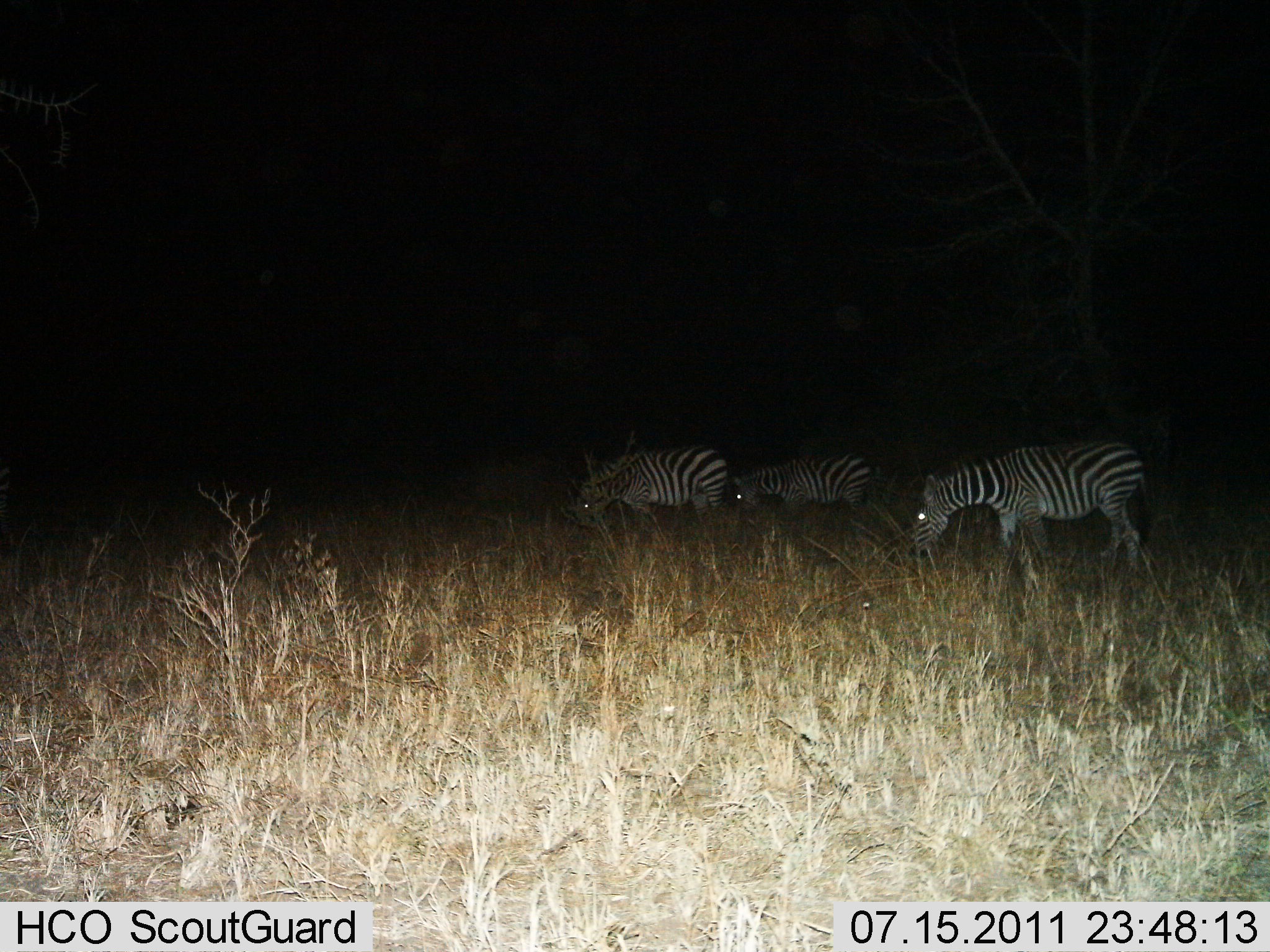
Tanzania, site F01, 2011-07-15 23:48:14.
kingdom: Animalia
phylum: Chordata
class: Mammalia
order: Perissodactyla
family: Equidae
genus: Equus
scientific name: Equus quagga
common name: plains zebra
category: zebra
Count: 3.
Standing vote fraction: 58%.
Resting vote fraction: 0%.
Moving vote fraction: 8%.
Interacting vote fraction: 0%.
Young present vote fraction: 0%.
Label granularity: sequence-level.